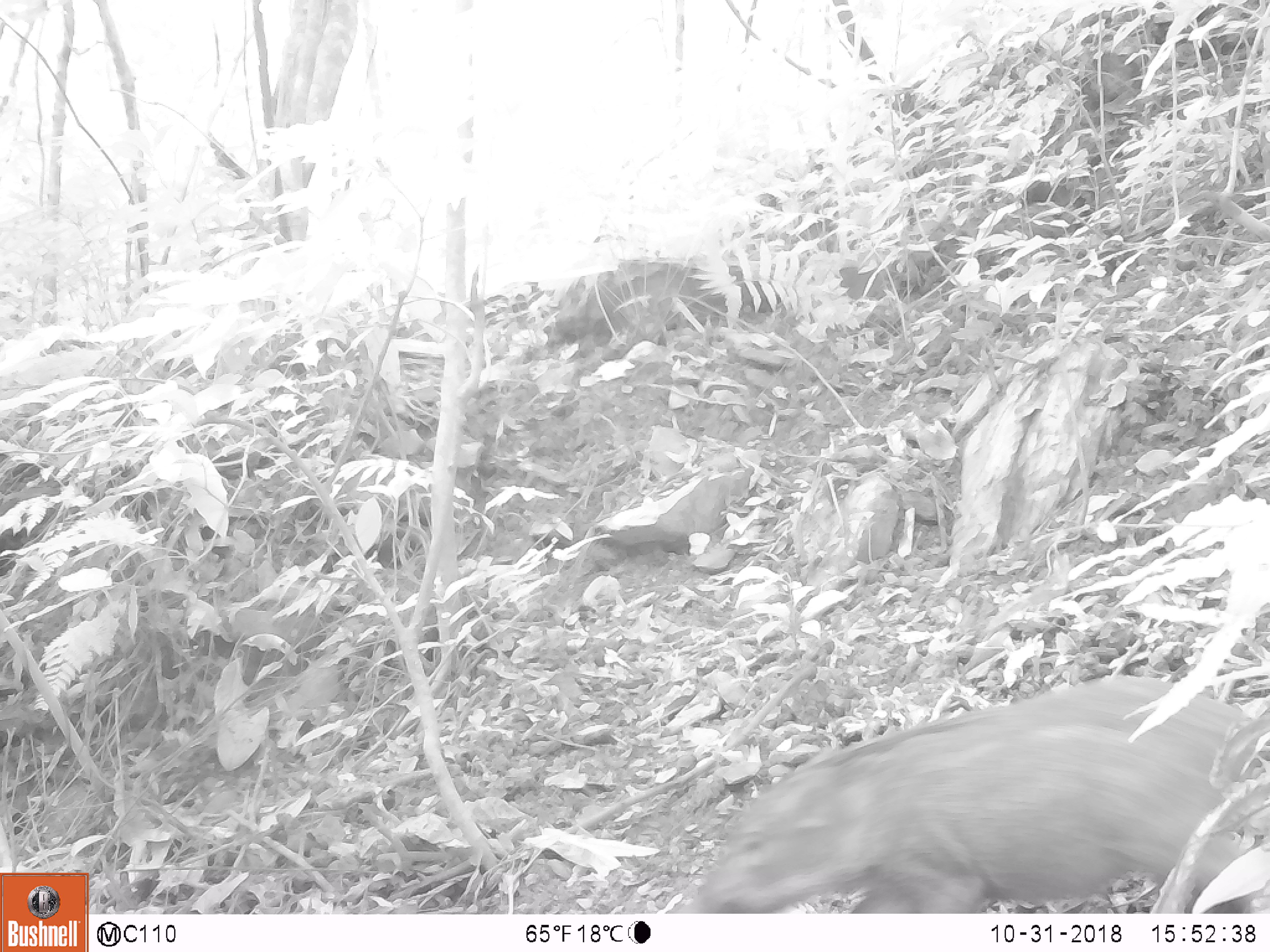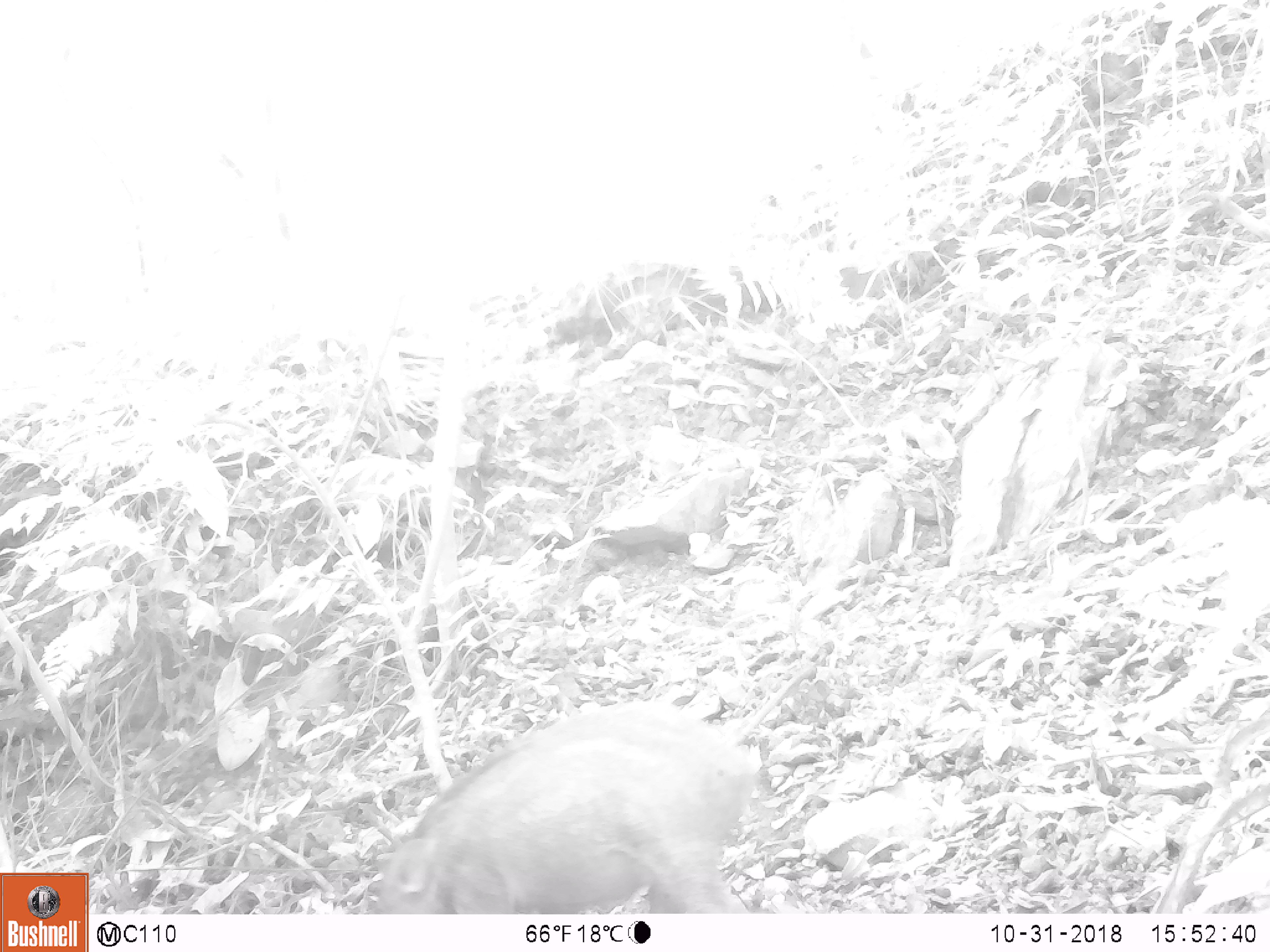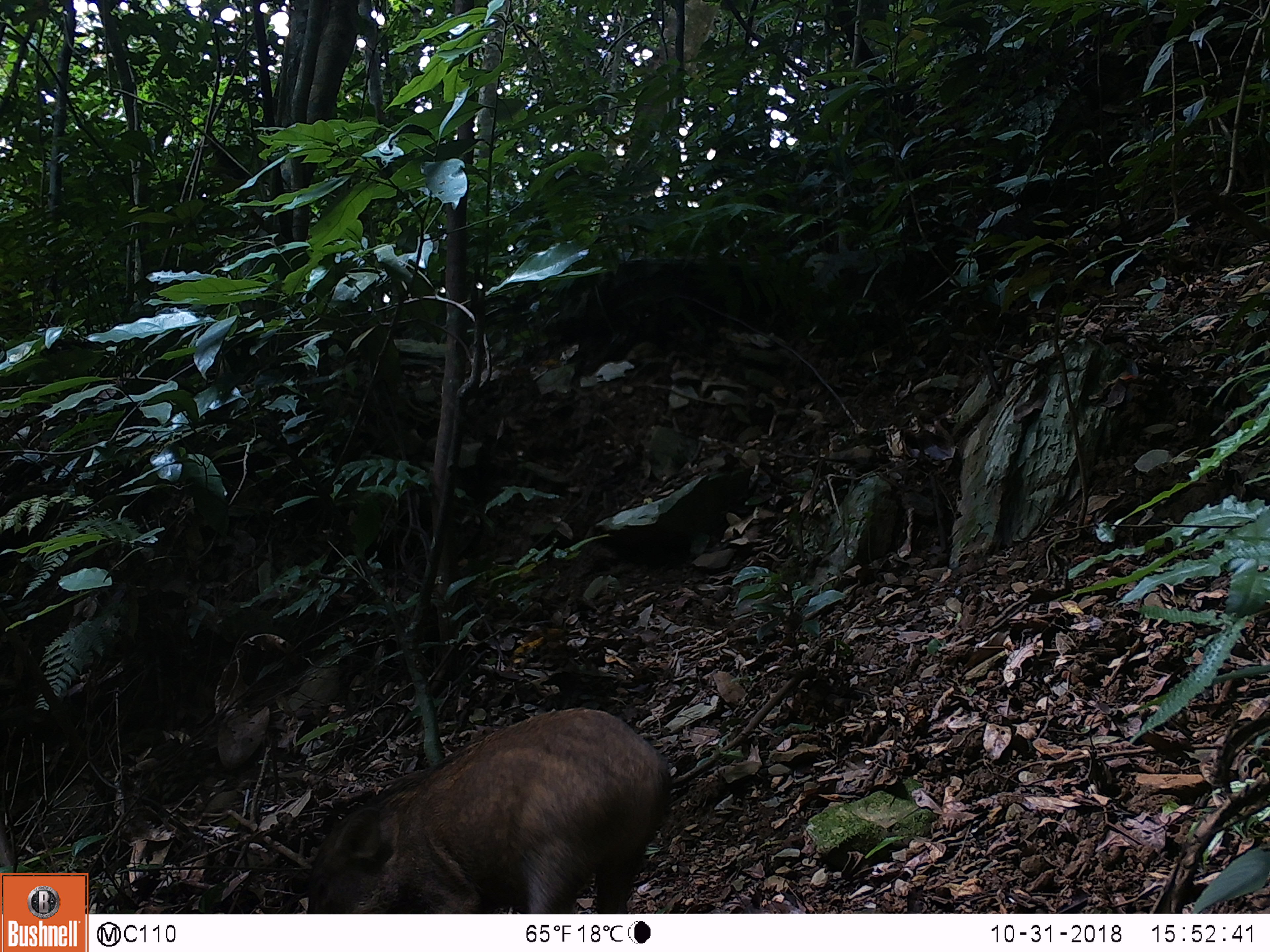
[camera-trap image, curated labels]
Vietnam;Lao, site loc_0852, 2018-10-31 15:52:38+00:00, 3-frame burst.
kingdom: Animalia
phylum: Chordata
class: Mammalia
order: Artiodactyla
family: Suidae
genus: Sus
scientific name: Sus scrofa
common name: eurasian wild pig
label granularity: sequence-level